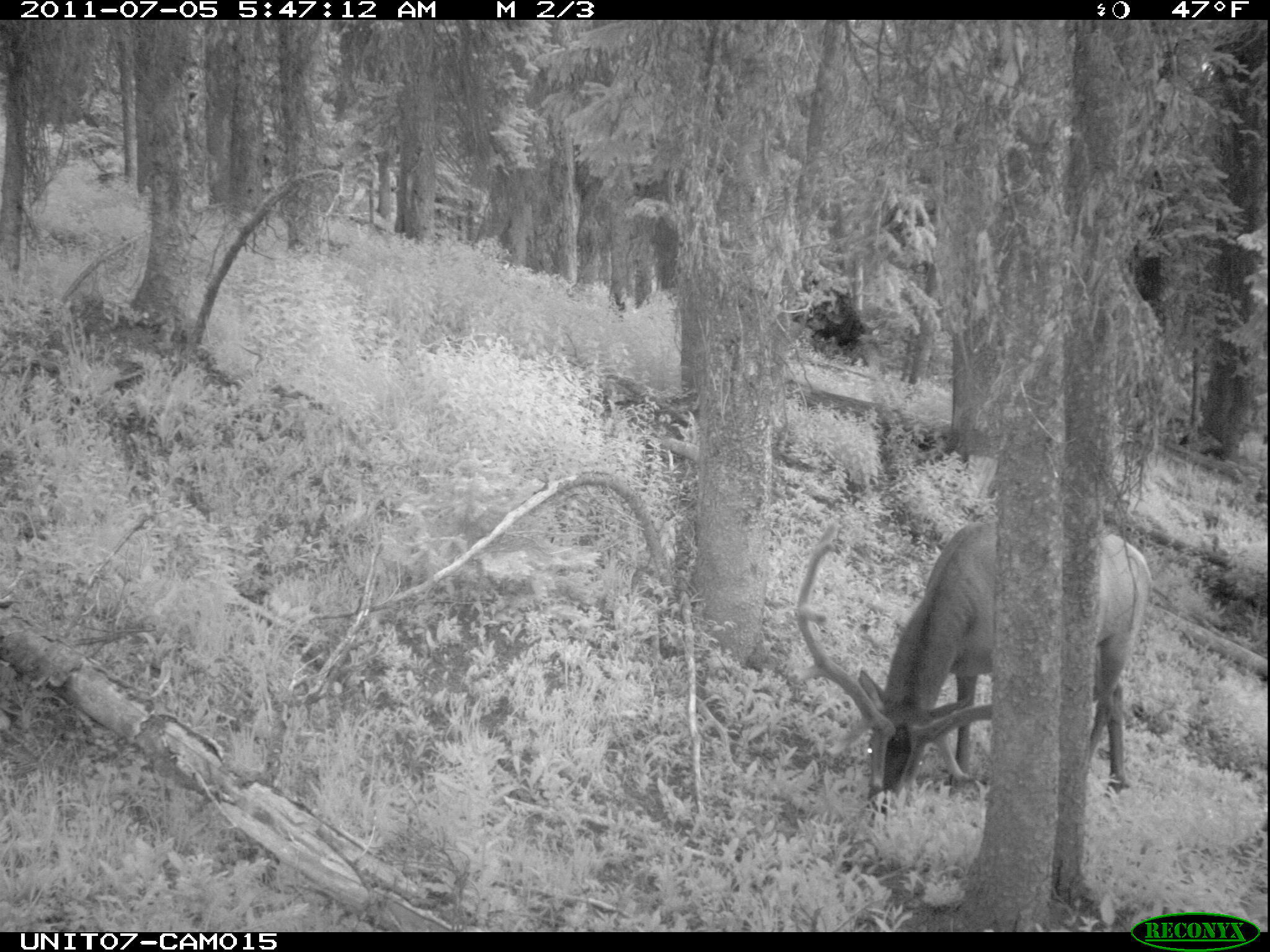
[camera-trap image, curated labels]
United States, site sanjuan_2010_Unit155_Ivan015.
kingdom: Animalia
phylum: Chordata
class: Mammalia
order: Artiodactyla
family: Cervidae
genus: Cervus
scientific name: Cervus elaphus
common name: red deer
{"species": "Cervus elaphus (red deer)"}